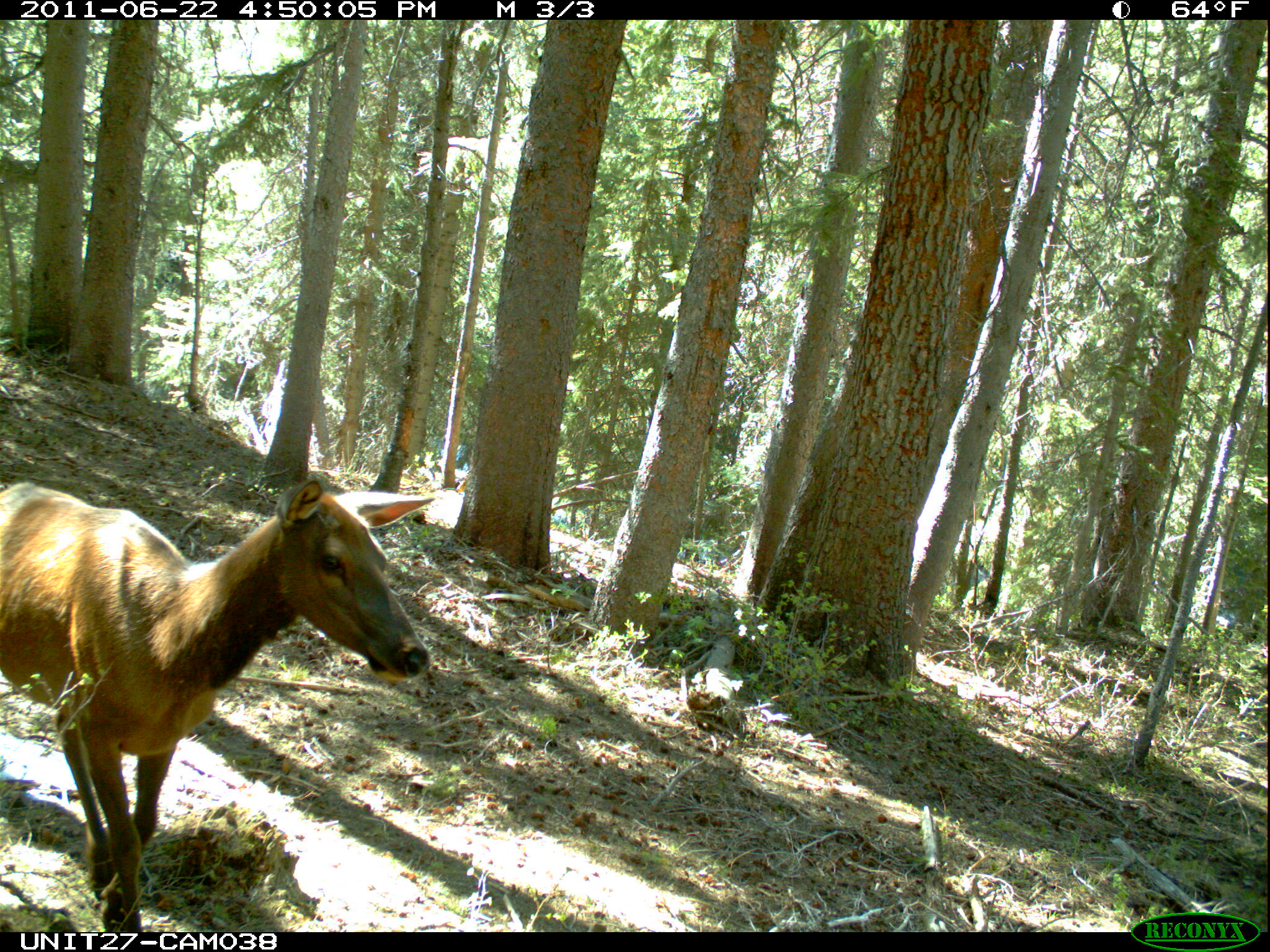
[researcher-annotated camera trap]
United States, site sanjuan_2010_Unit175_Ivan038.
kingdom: Animalia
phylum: Chordata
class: Mammalia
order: Artiodactyla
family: Cervidae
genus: Cervus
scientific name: Cervus elaphus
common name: red deer